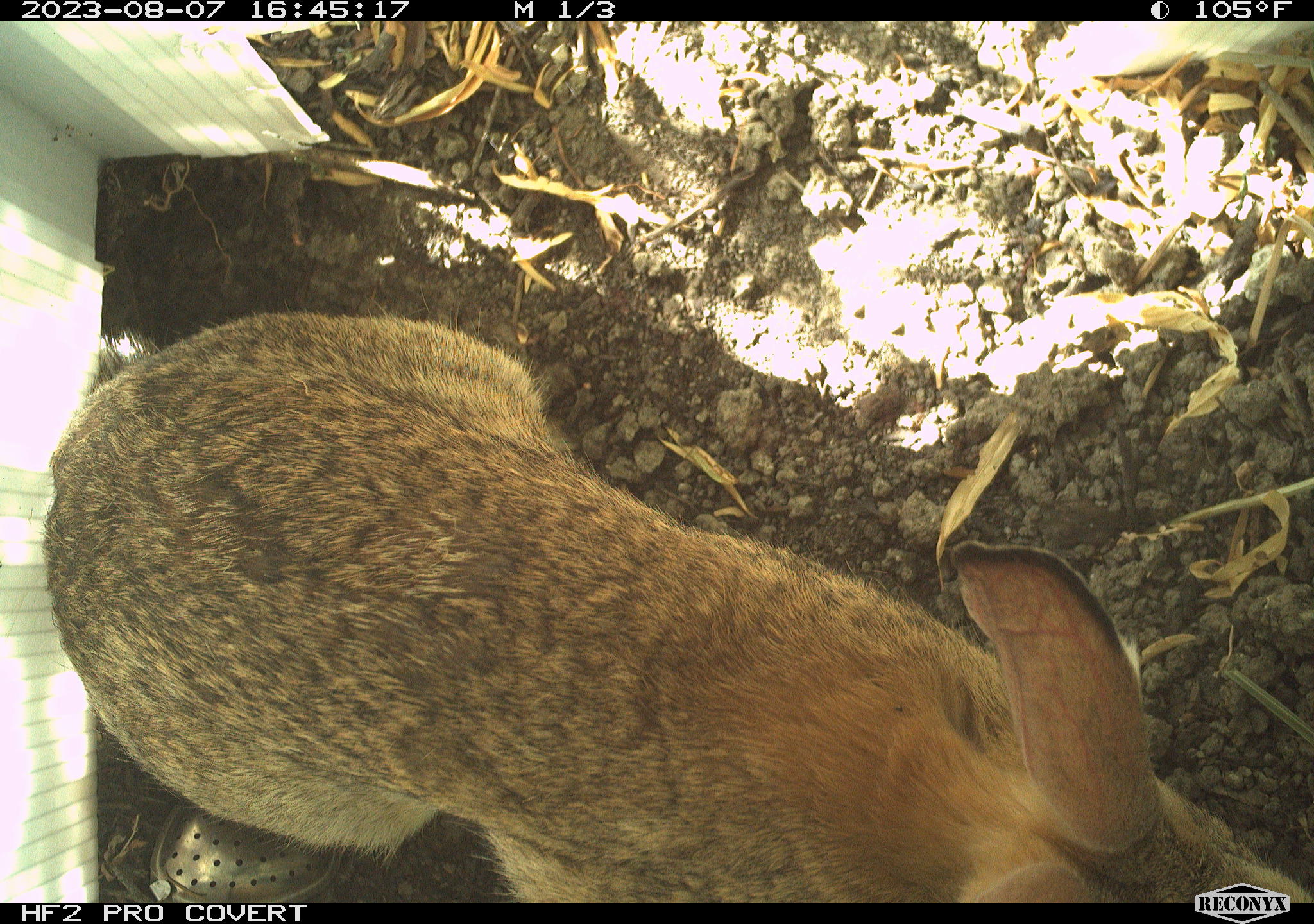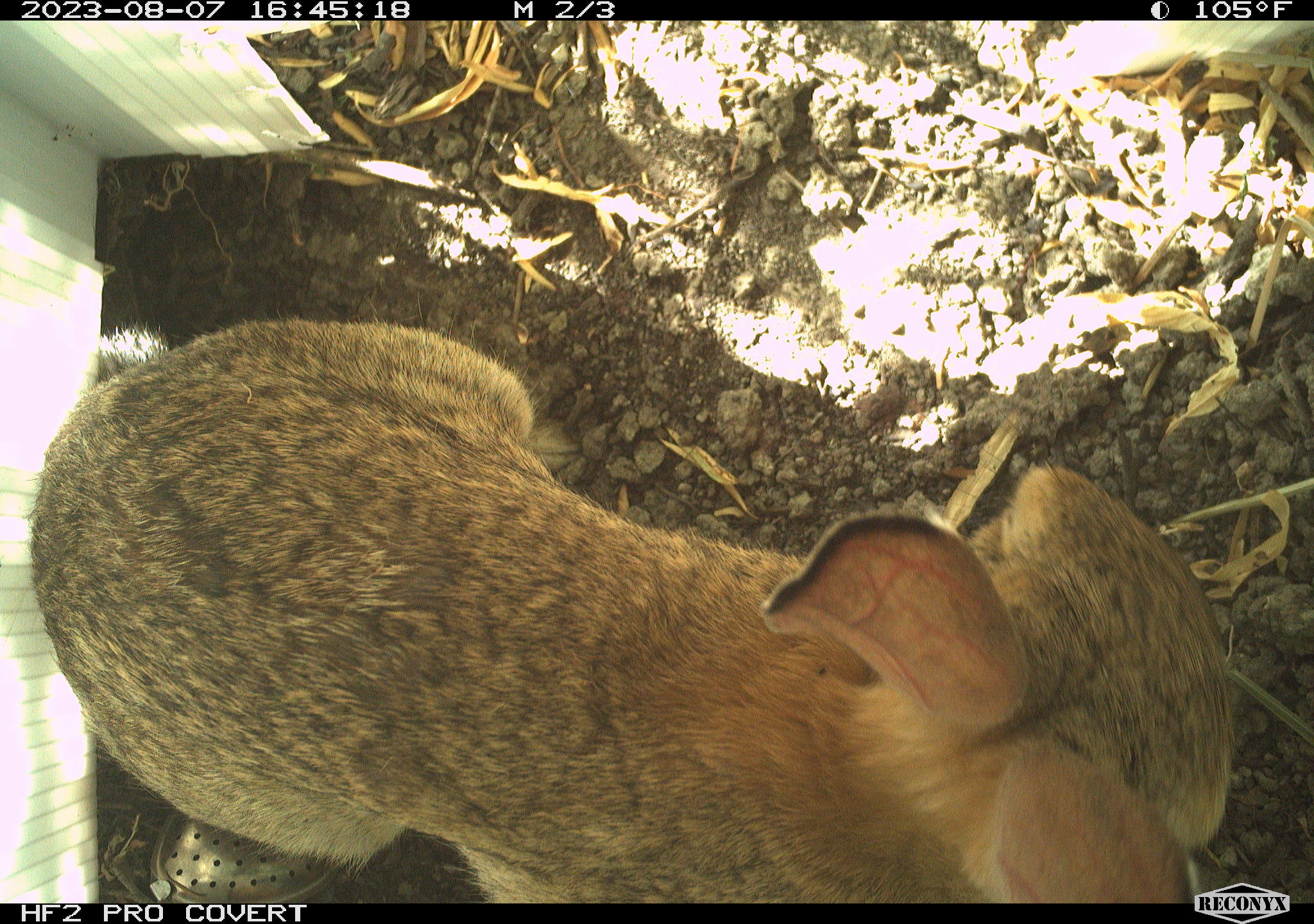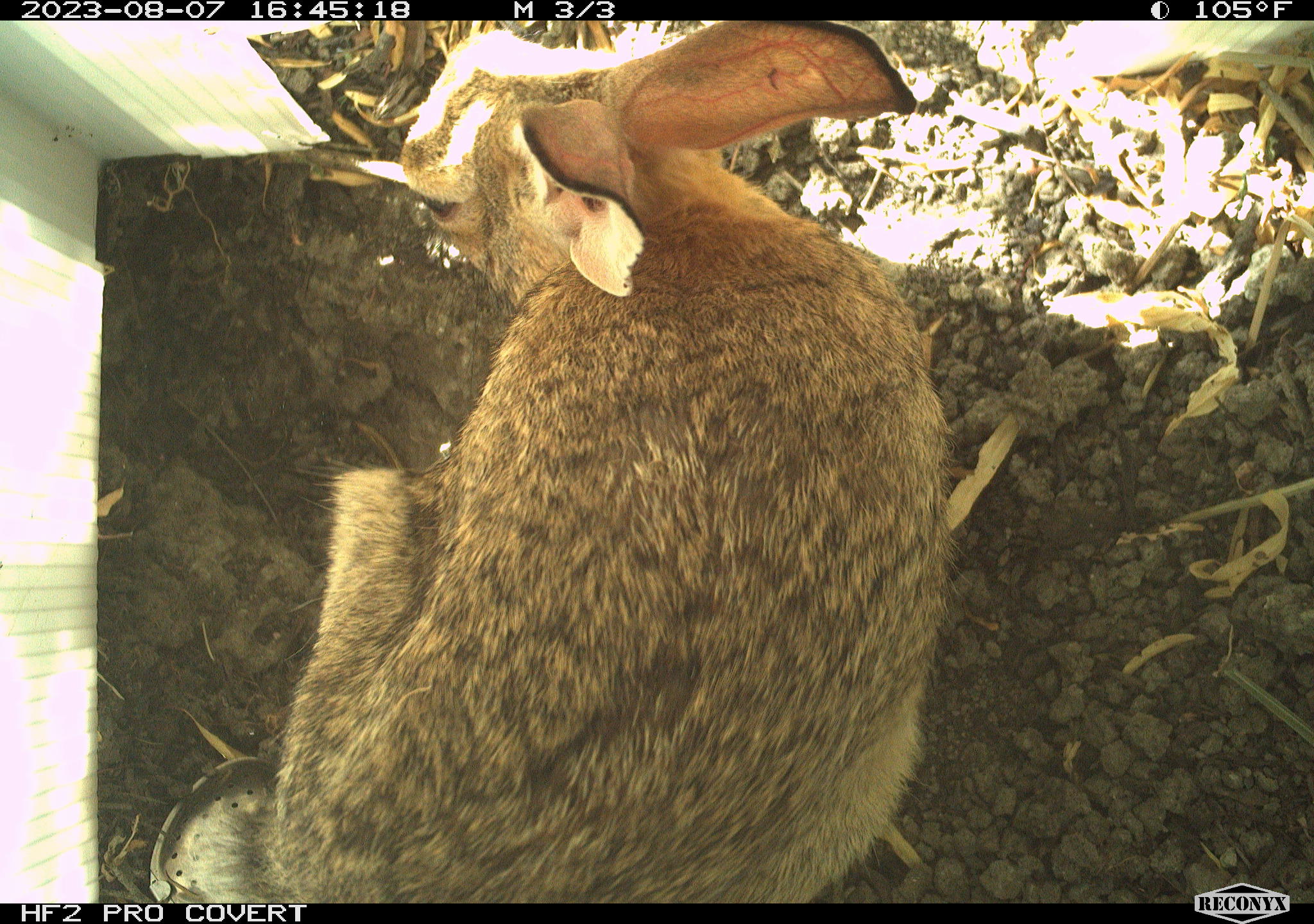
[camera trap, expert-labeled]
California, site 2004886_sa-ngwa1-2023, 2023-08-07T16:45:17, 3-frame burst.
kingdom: Animalia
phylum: Chordata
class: Mammalia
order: Lagomorpha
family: Leporidae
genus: Sylvilagus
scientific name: Sylvilagus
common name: cottontail rabbits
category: sylvilagus species